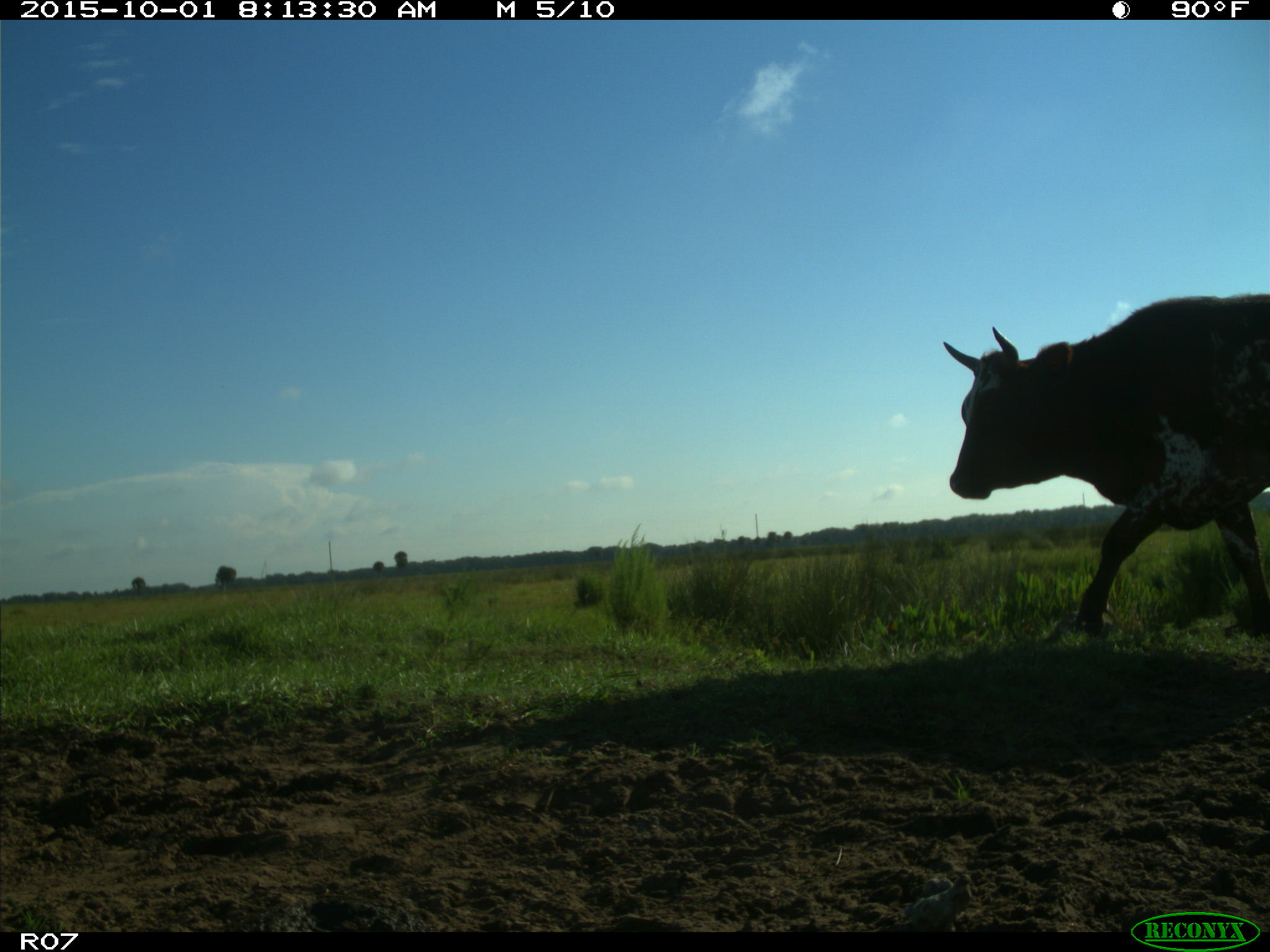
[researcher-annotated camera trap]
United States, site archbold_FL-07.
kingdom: Animalia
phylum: Chordata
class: Mammalia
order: Artiodactyla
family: Bovidae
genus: Bos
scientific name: Bos taurus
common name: domestic cow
Bos taurus (domestic cow).